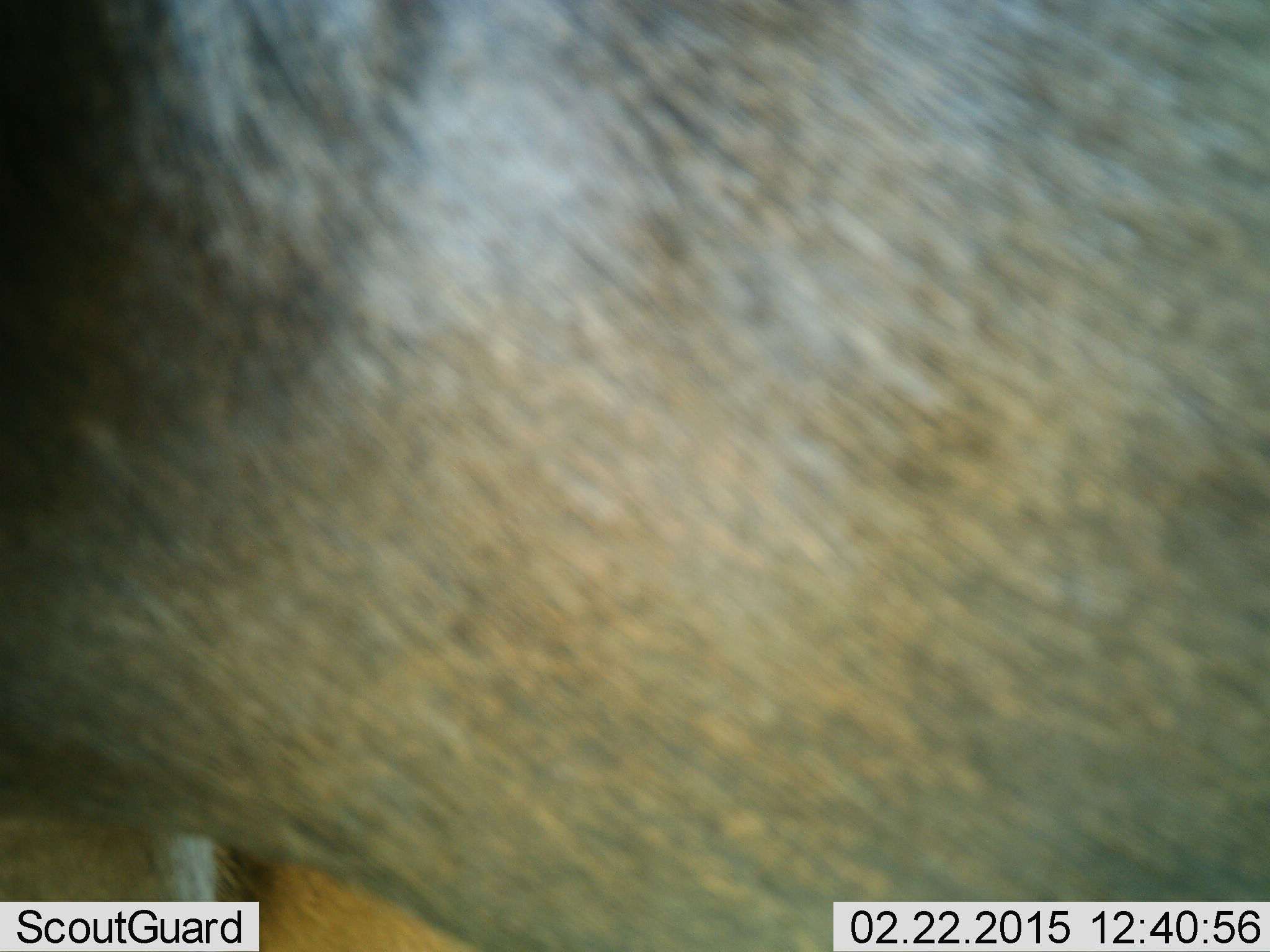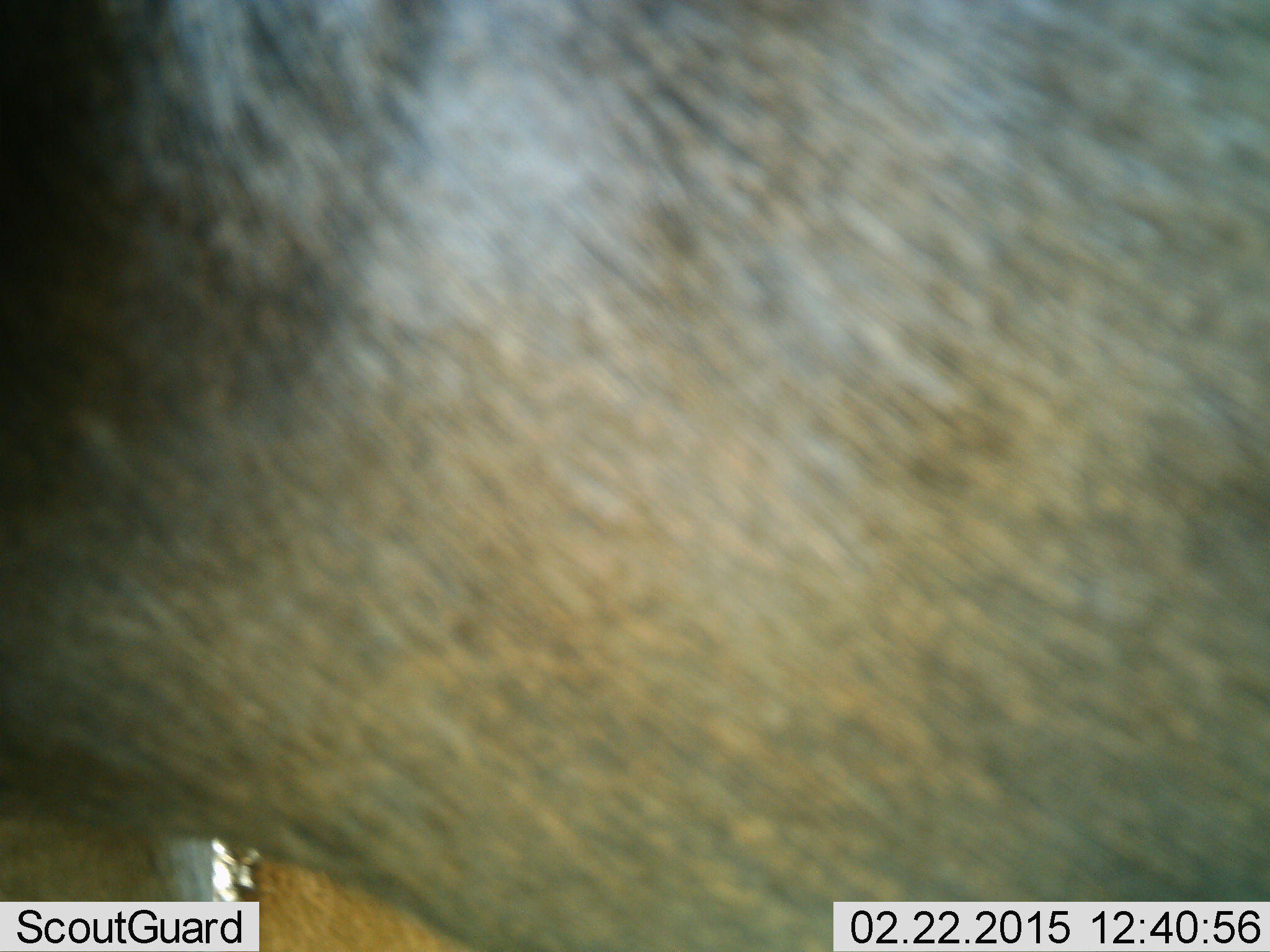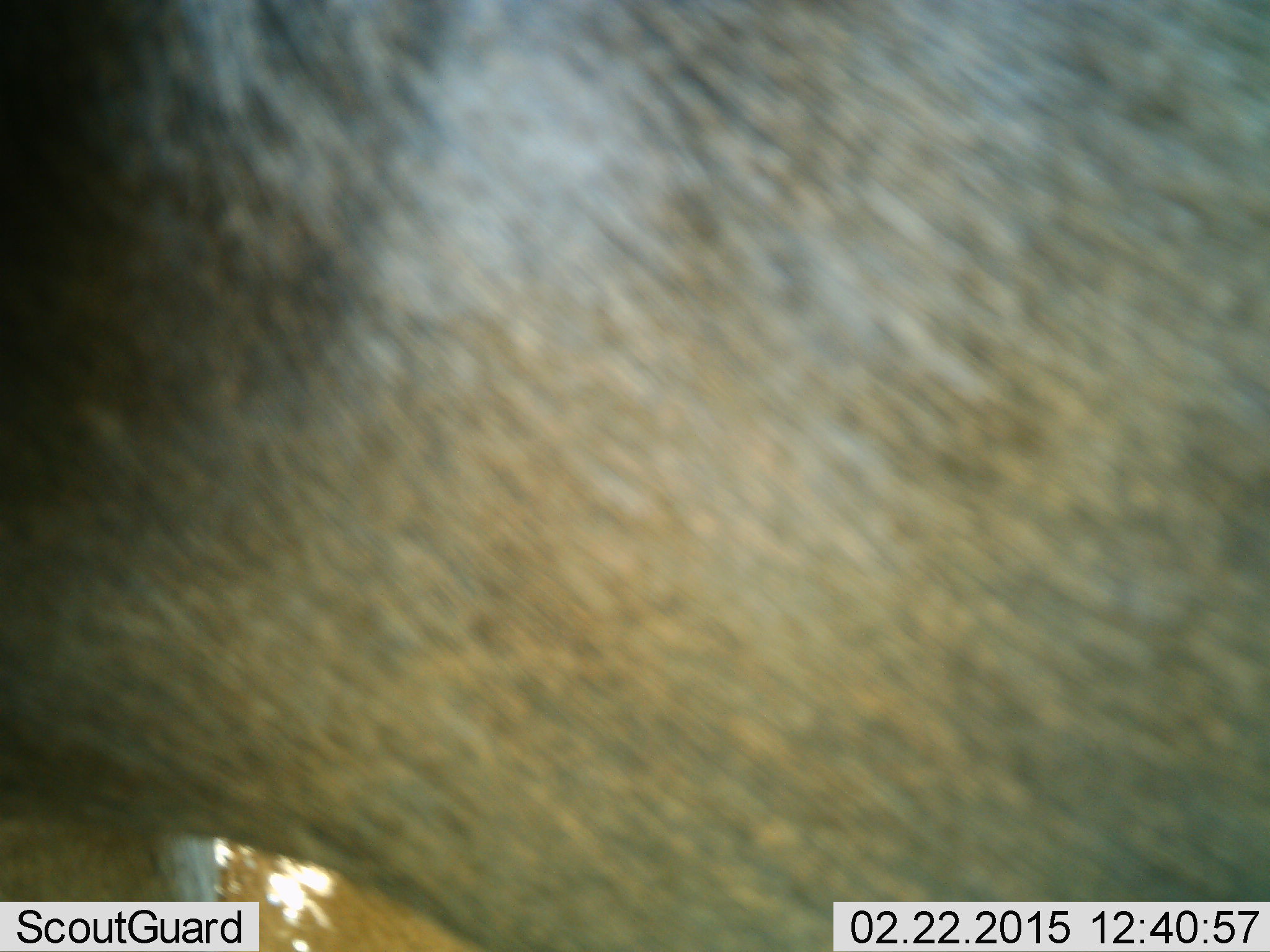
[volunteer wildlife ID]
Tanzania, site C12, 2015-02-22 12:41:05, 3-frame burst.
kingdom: Animalia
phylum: Chordata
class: Mammalia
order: Artiodactyla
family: Bovidae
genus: Connochaetes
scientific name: Connochaetes taurinus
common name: blue wildebeest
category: wildebeest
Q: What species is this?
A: Wildebeest (blue wildebeest) (Connochaetes taurinus).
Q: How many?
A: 1.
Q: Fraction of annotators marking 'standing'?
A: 90%.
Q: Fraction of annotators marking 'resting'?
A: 10%.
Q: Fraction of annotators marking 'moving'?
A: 10%.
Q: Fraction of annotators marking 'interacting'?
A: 0%.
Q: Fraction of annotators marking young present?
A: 10%.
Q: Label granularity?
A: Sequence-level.